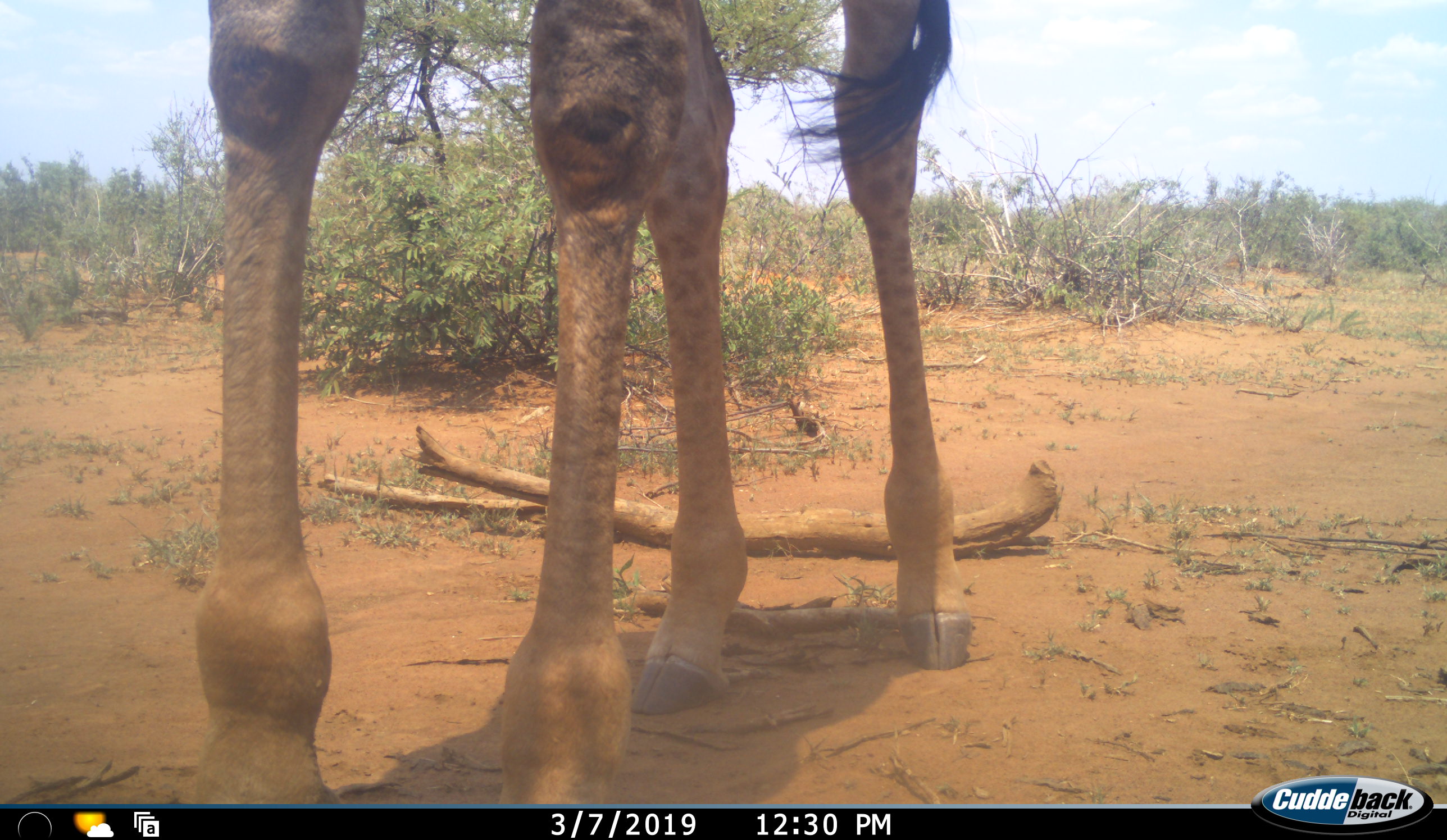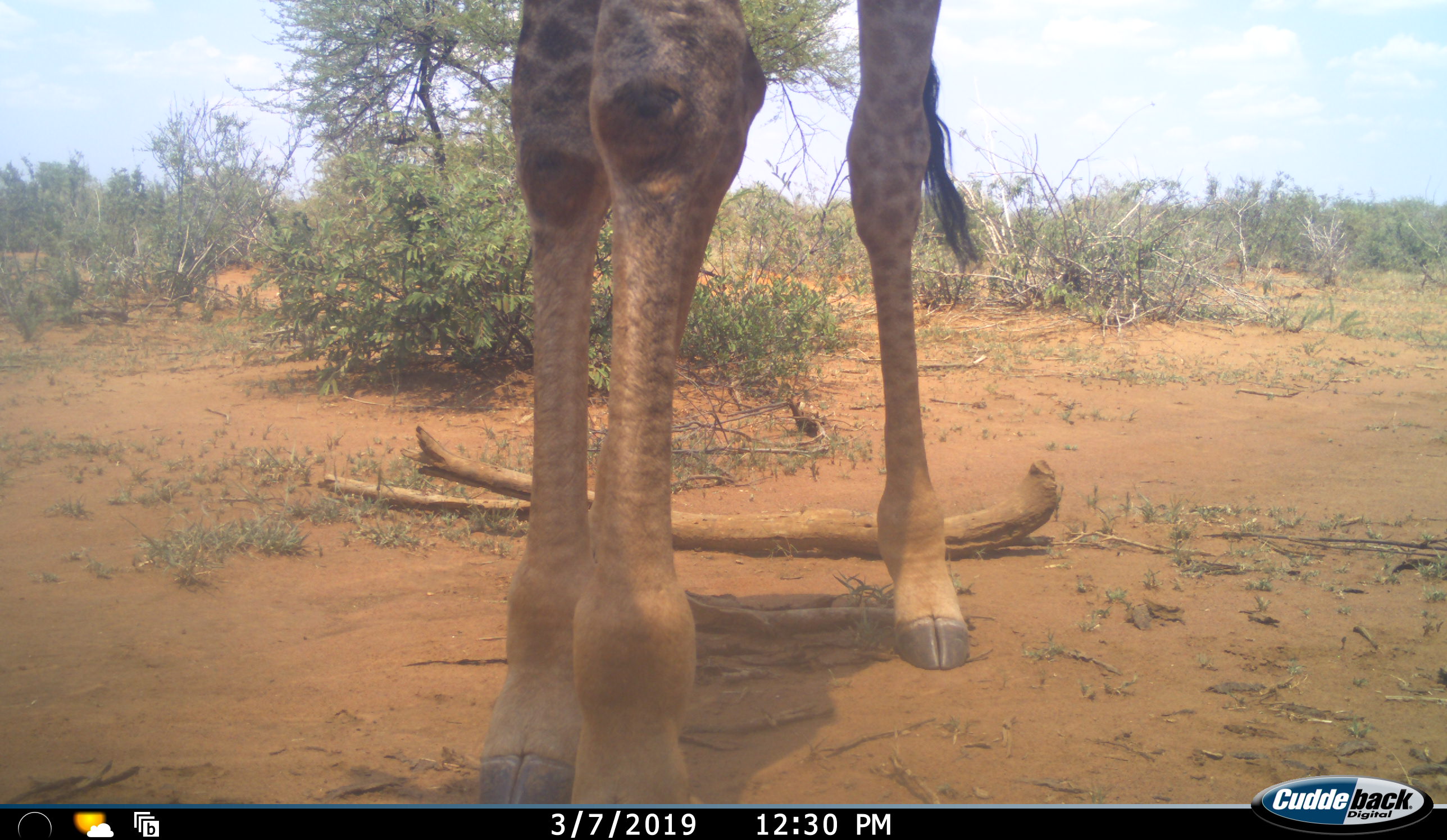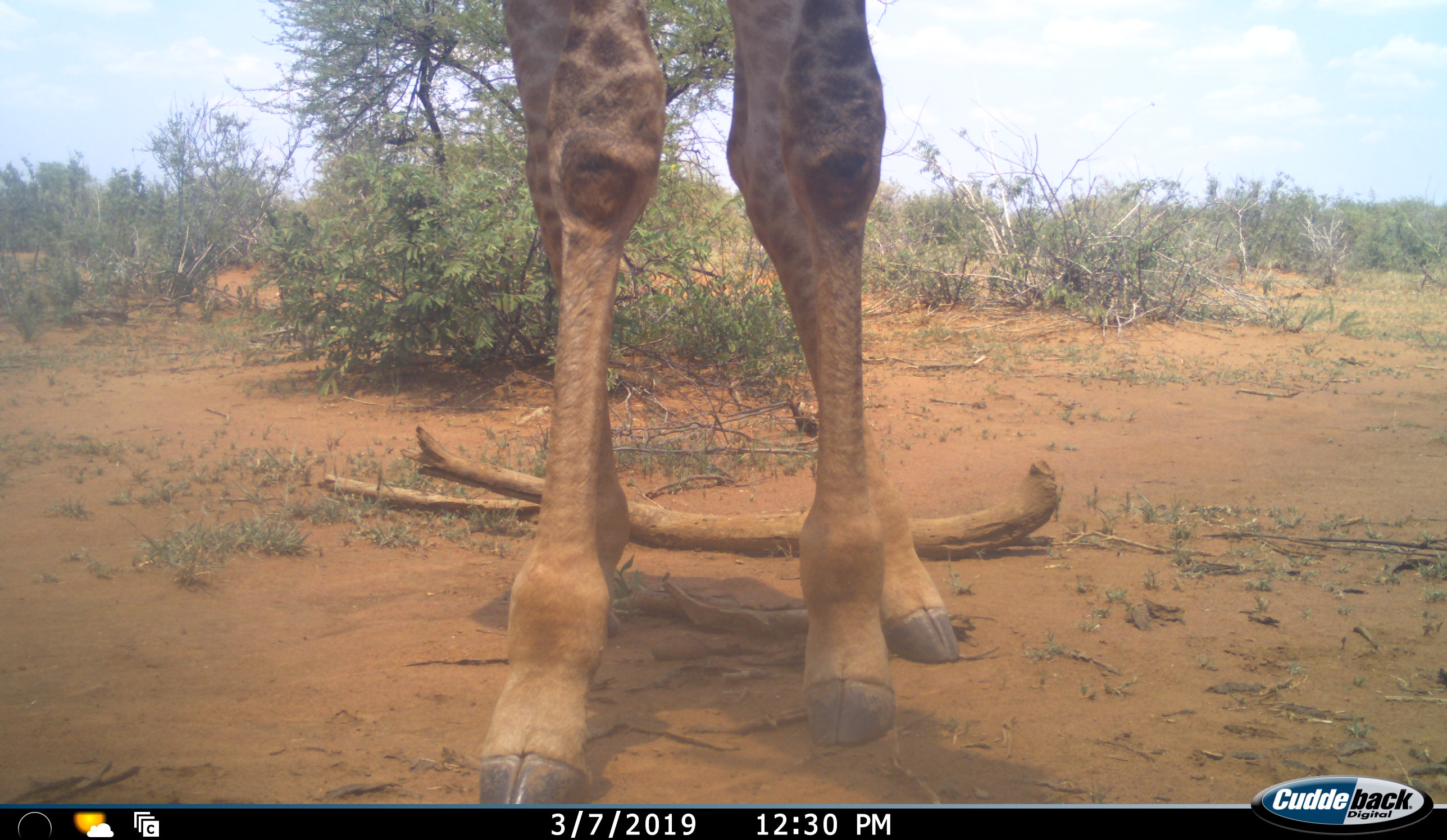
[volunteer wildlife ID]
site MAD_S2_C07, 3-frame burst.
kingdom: Animalia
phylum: Chordata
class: Mammalia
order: Artiodactyla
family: Giraffidae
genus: Giraffa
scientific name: Giraffa camelopardalis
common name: giraffe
Giraffe (Giraffa camelopardalis), count 1. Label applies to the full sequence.